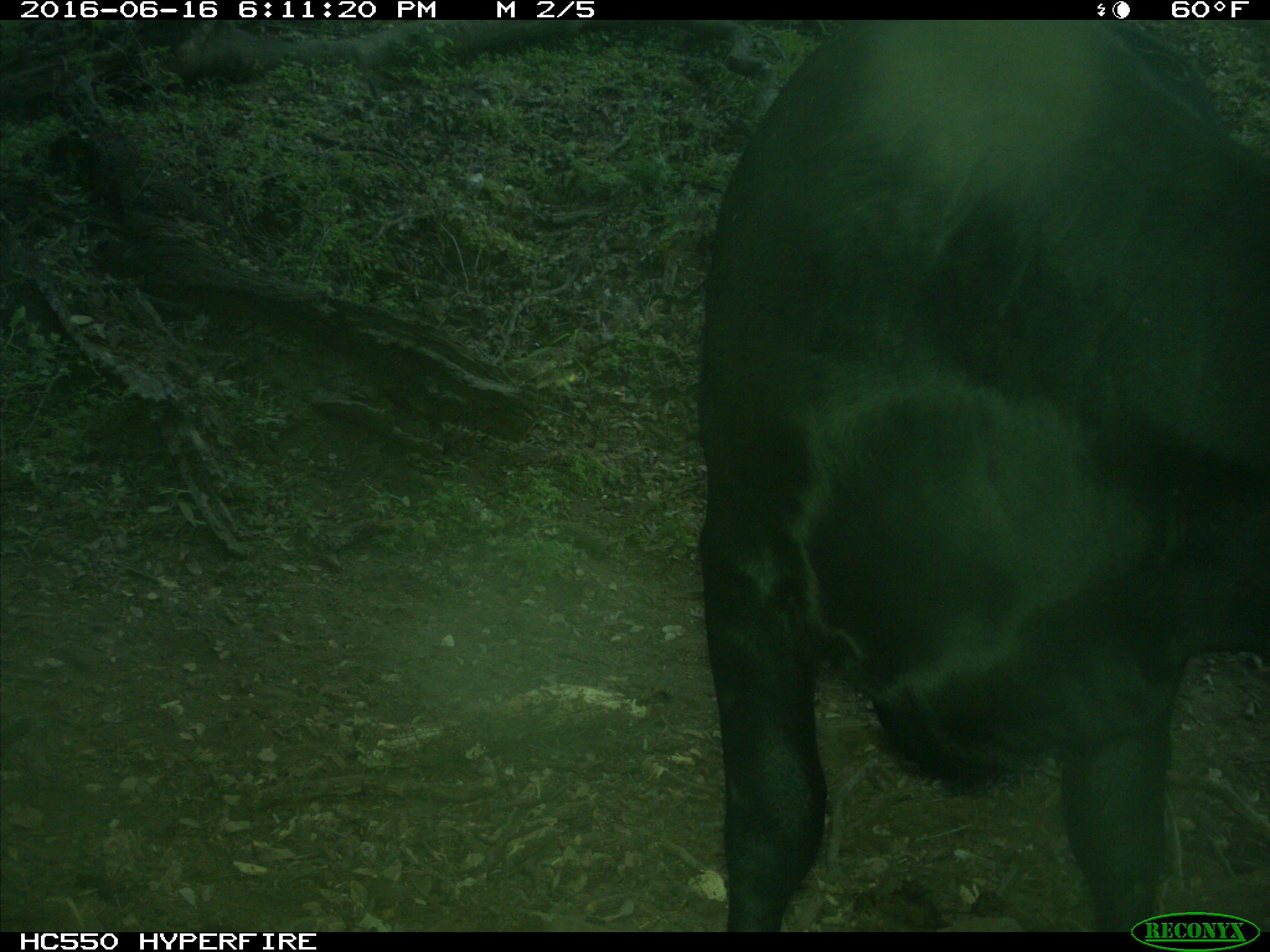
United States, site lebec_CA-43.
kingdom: Animalia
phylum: Chordata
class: Mammalia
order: Artiodactyla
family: Bovidae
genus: Bos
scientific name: Bos taurus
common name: domestic cow